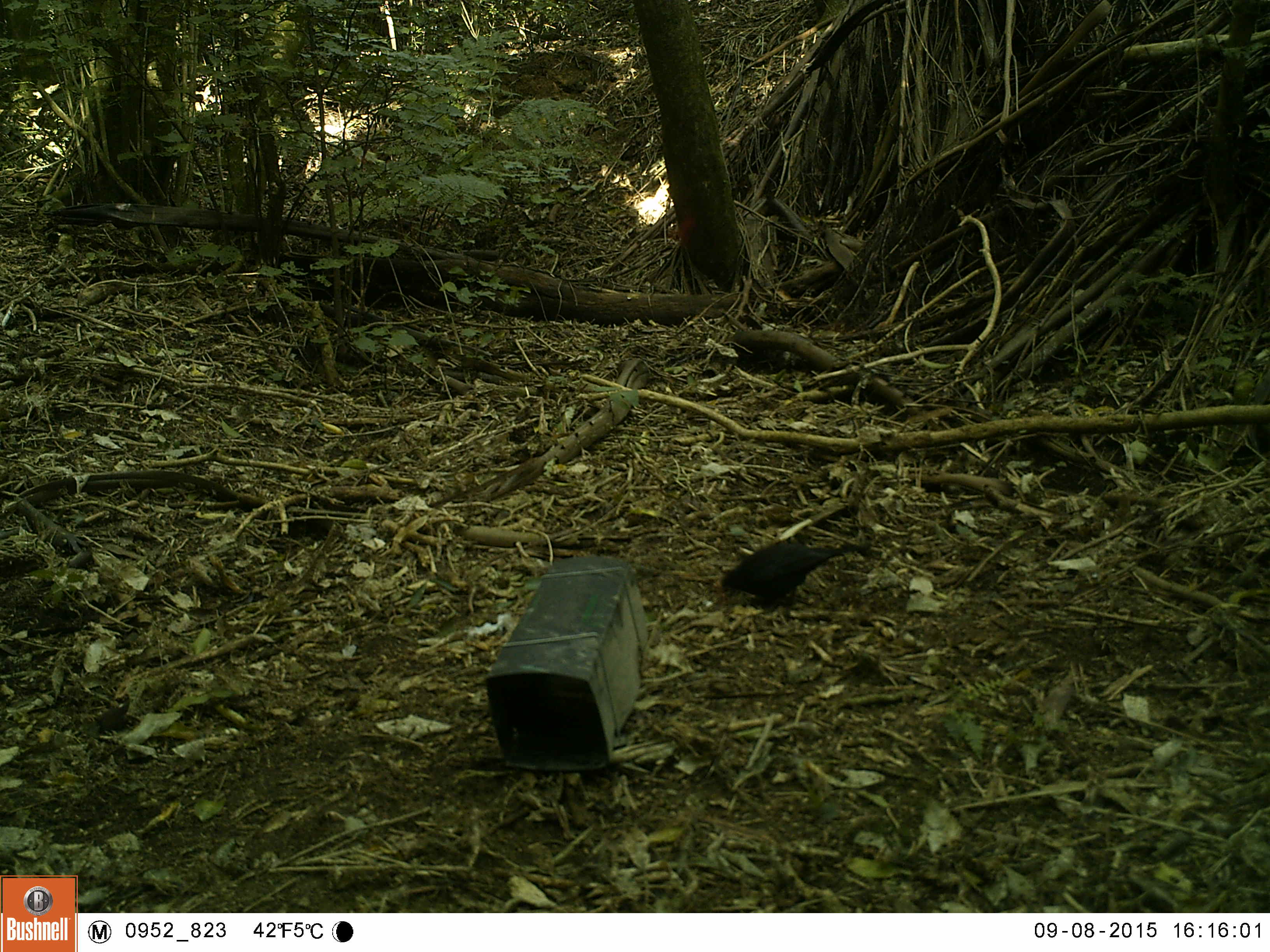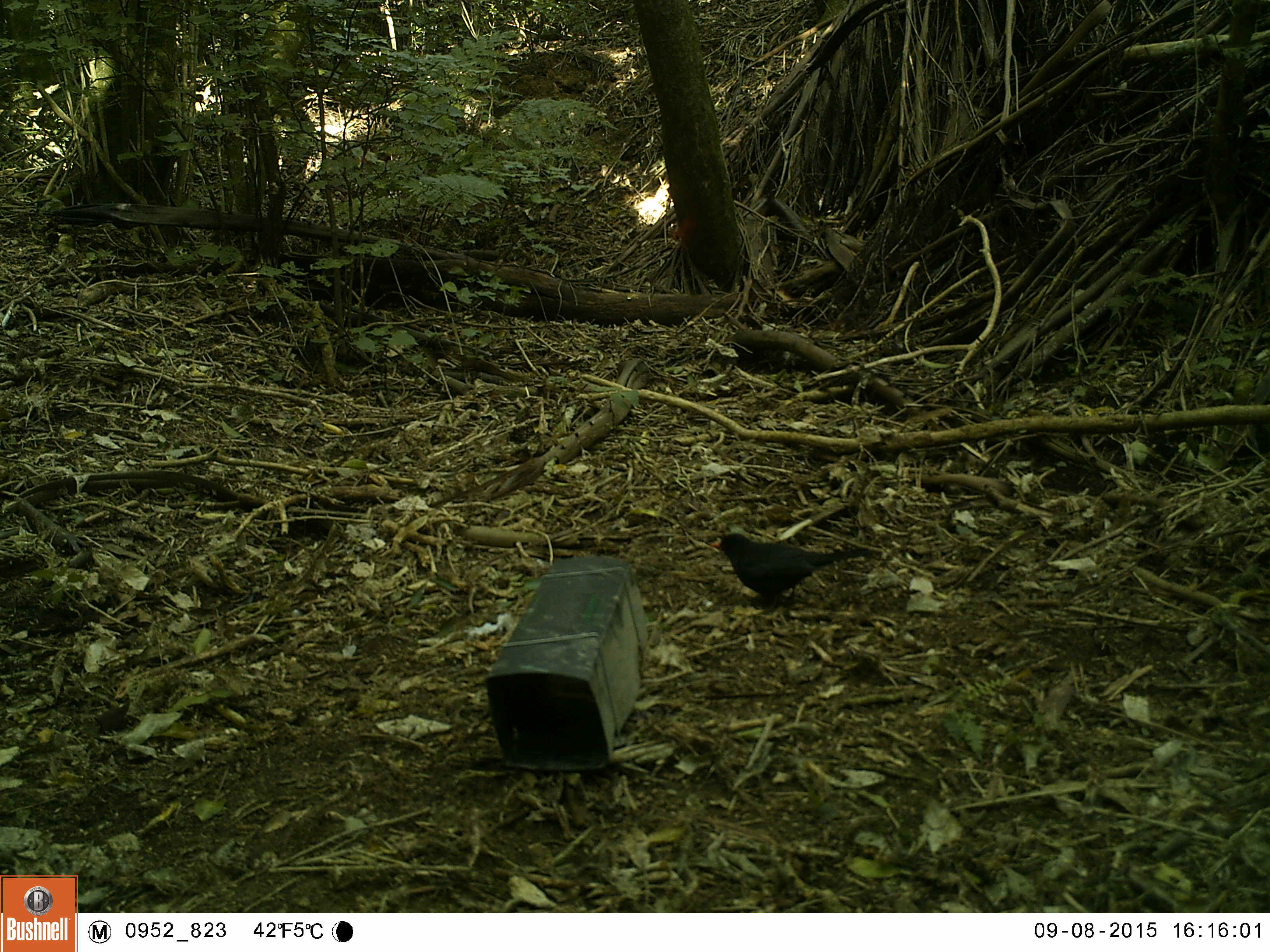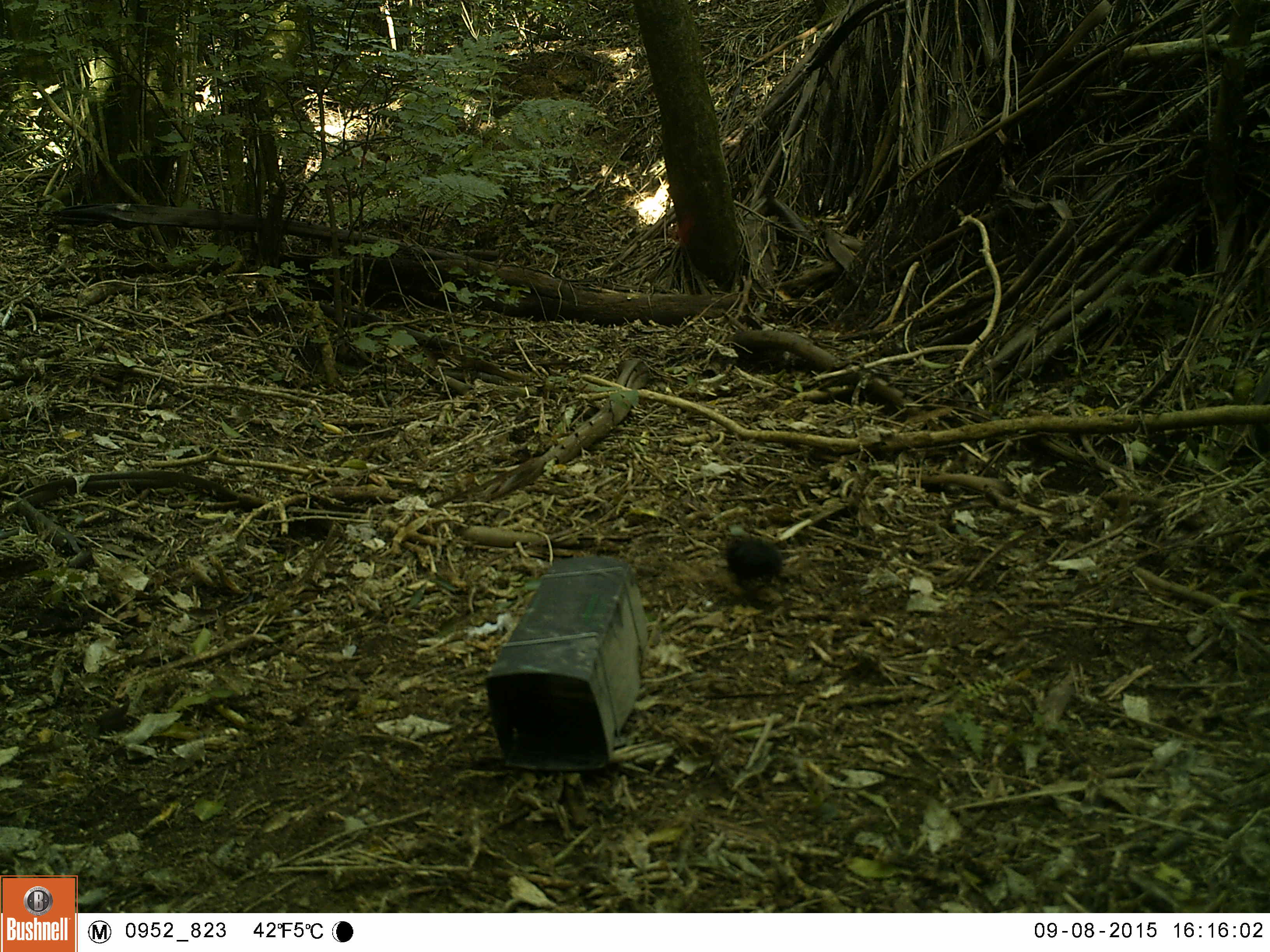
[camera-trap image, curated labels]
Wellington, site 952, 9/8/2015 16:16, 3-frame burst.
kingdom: Animalia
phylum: Chordata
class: Aves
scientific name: Aves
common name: bird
Bird (Aves).